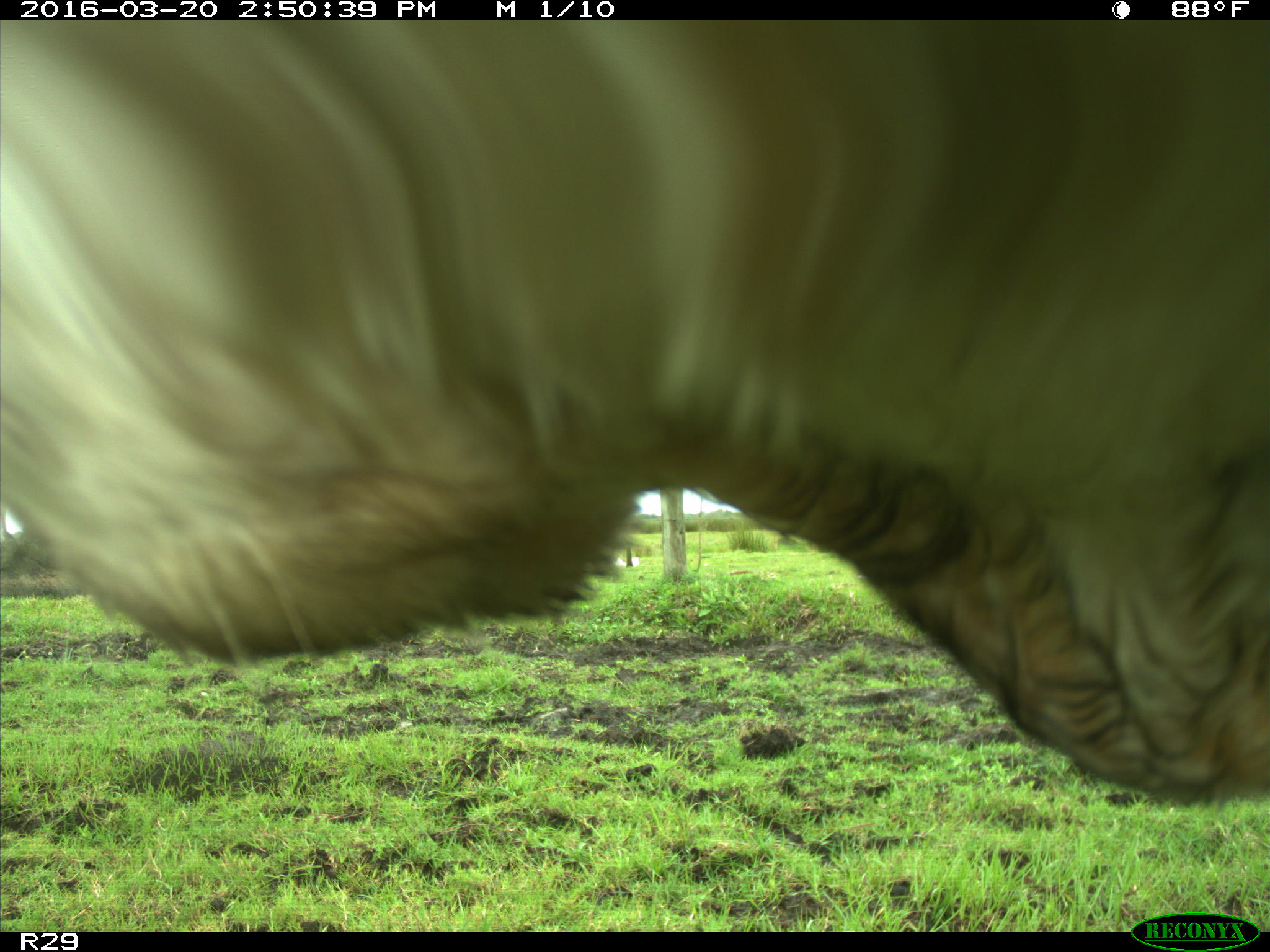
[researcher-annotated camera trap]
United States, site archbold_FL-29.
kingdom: Animalia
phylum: Chordata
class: Mammalia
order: Artiodactyla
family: Bovidae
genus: Bos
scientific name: Bos taurus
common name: domestic cow